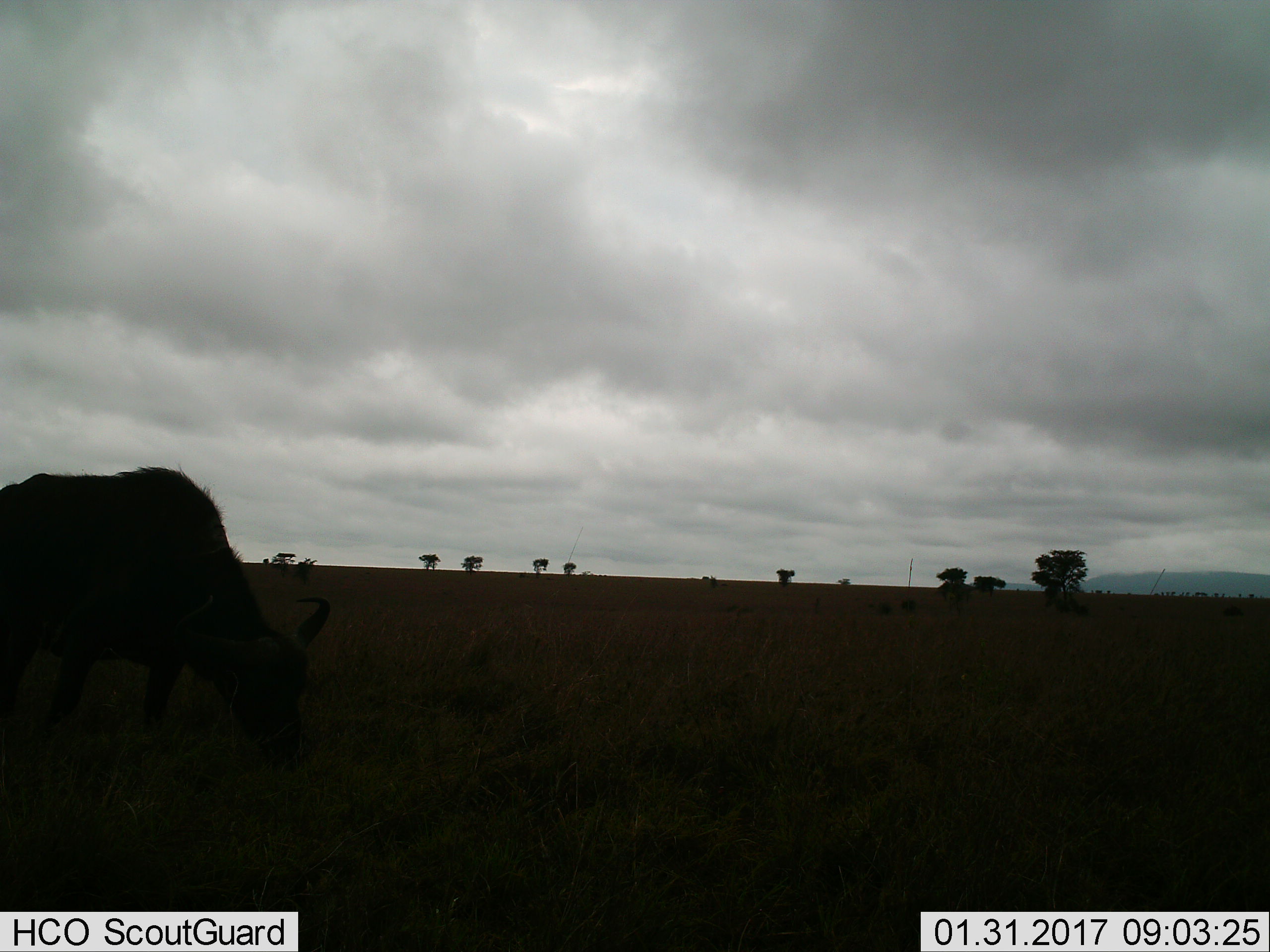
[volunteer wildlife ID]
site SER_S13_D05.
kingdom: Animalia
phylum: Chordata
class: Mammalia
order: Artiodactyla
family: Bovidae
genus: Connochaetes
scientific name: Connochaetes taurinus taurinus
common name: blue wildebeest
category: wildebeestblue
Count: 1.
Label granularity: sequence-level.